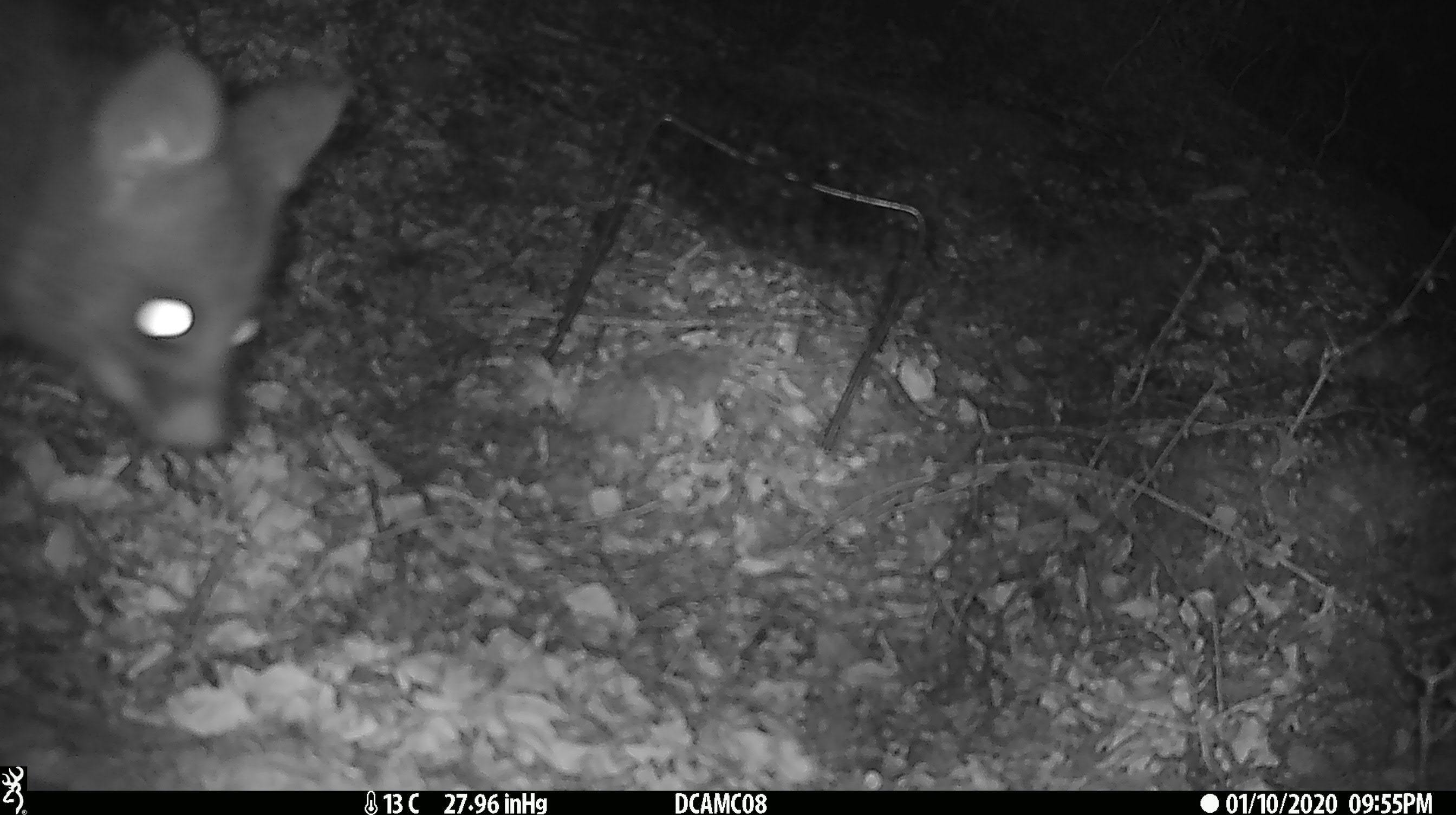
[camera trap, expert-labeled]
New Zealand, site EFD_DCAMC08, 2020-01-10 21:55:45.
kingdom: Animalia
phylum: Chordata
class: Mammalia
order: Diprotodontia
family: Phalangeridae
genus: Trichosurus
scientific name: Trichosurus vulpecula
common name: common brushtail possum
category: possum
Possum (common brushtail possum) (Trichosurus vulpecula).